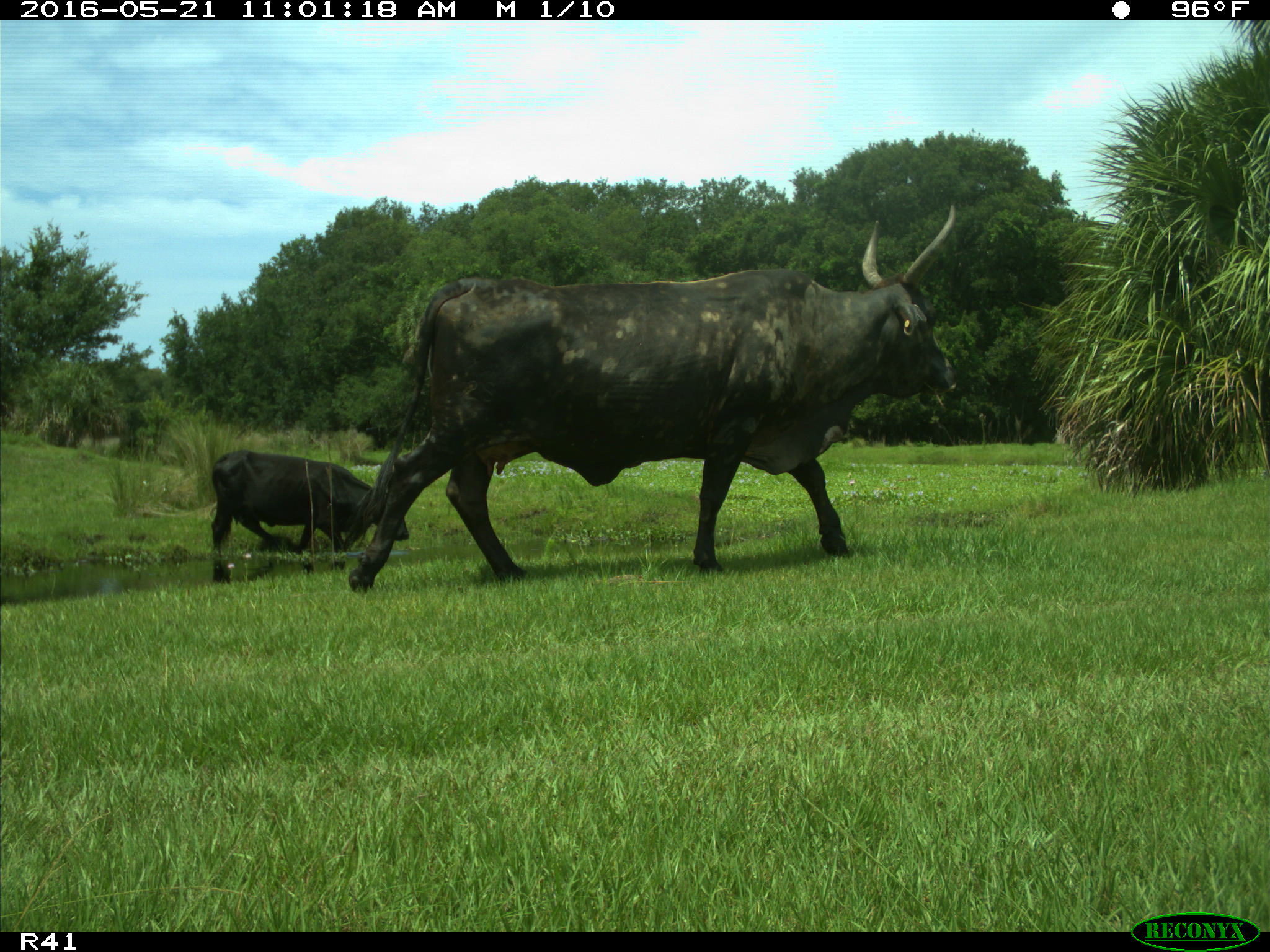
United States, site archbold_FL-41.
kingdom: Animalia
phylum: Chordata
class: Mammalia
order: Artiodactyla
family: Bovidae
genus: Bos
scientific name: Bos taurus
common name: domestic cow